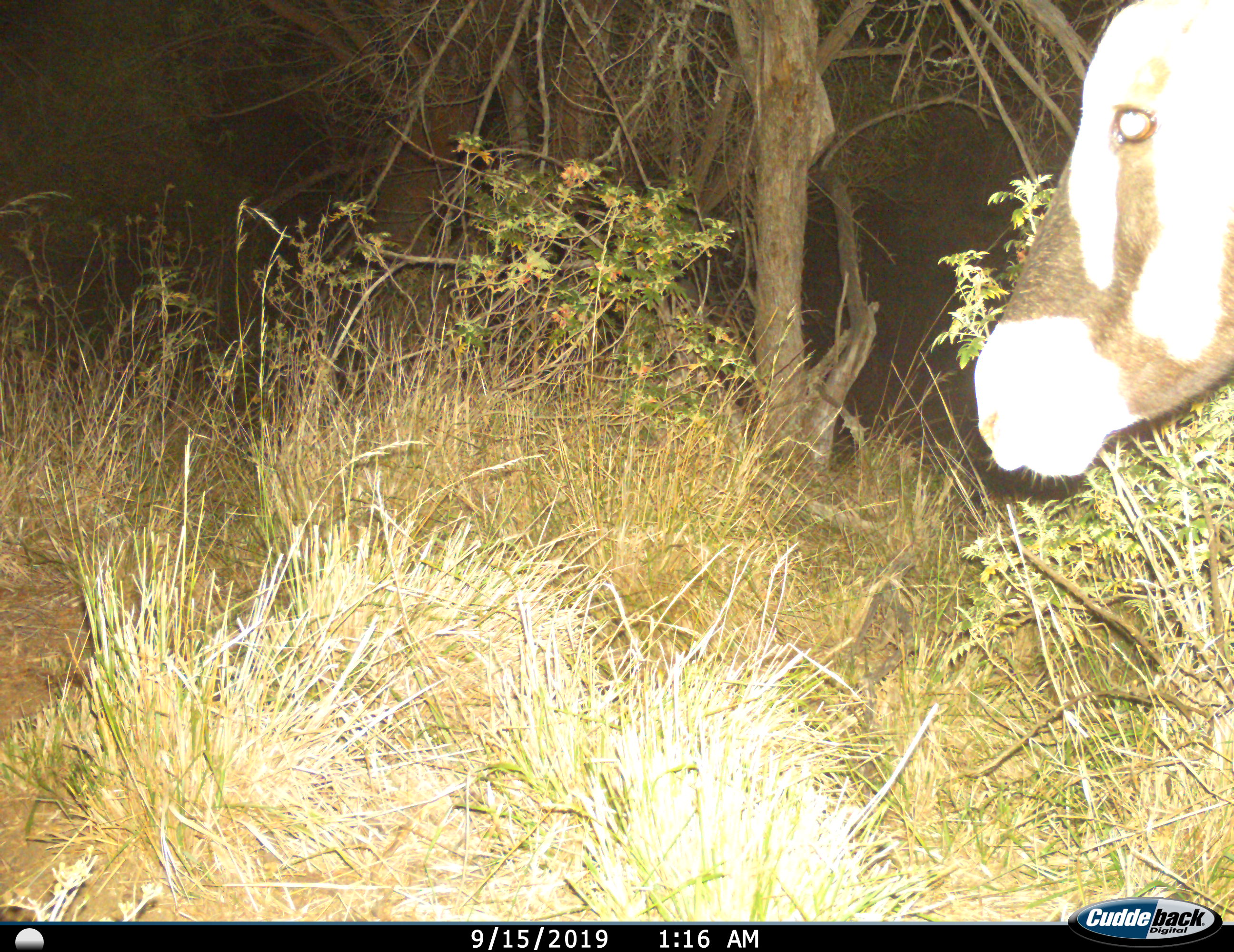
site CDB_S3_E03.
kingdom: Animalia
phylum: Chordata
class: Mammalia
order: Artiodactyla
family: Bovidae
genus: Oryx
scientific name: Oryx gazella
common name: gemsbok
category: oryx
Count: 1.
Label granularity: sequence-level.